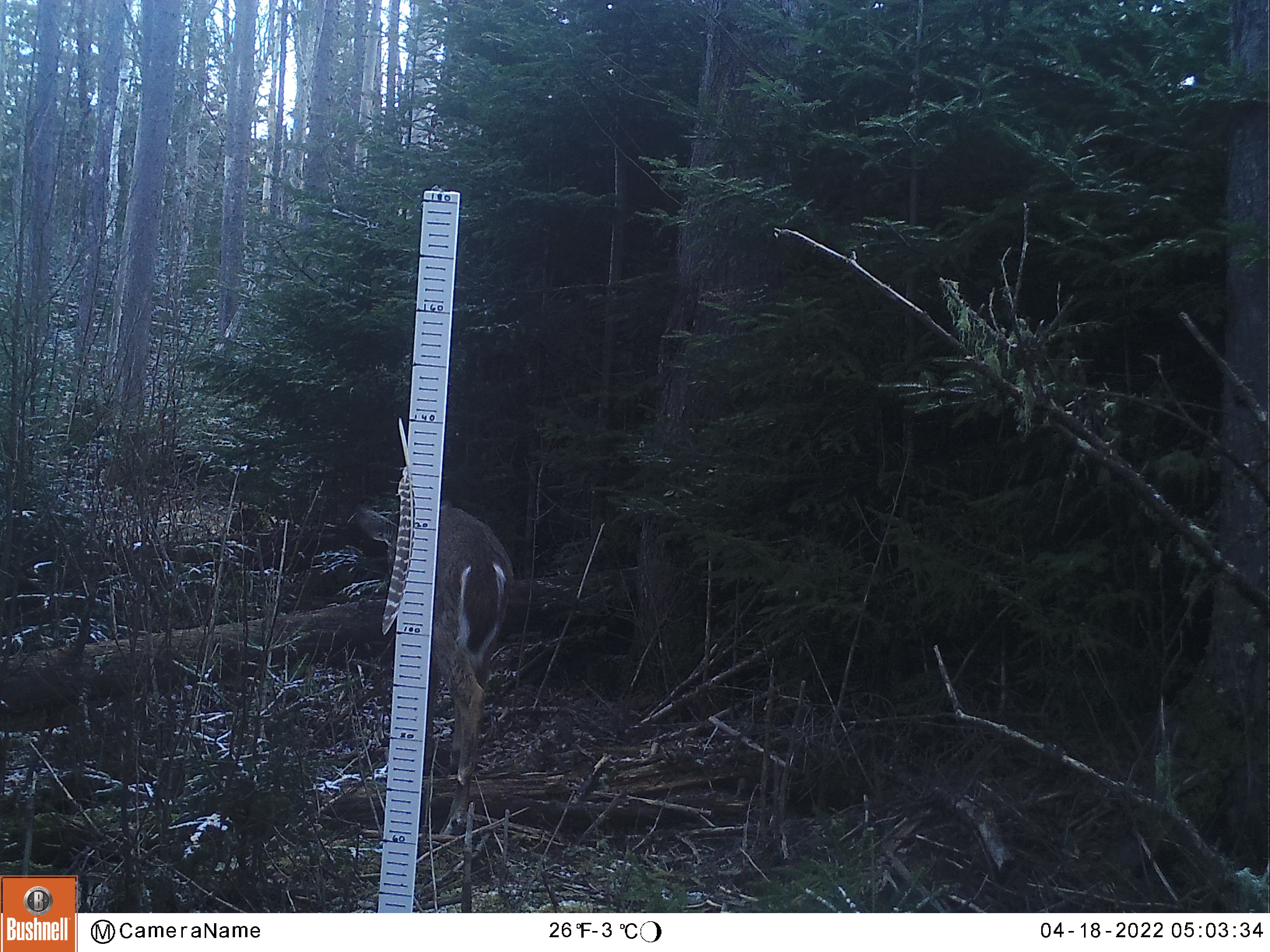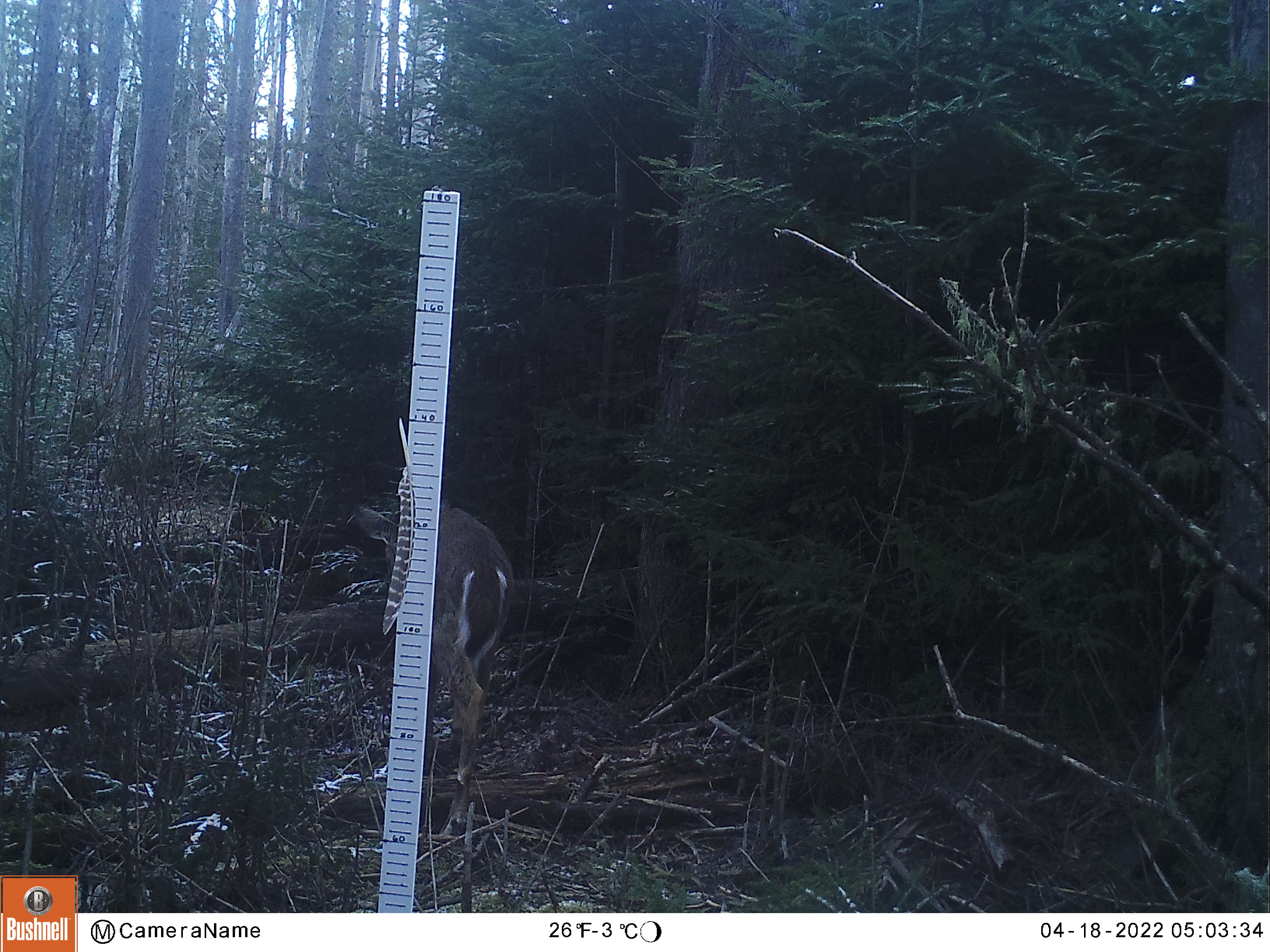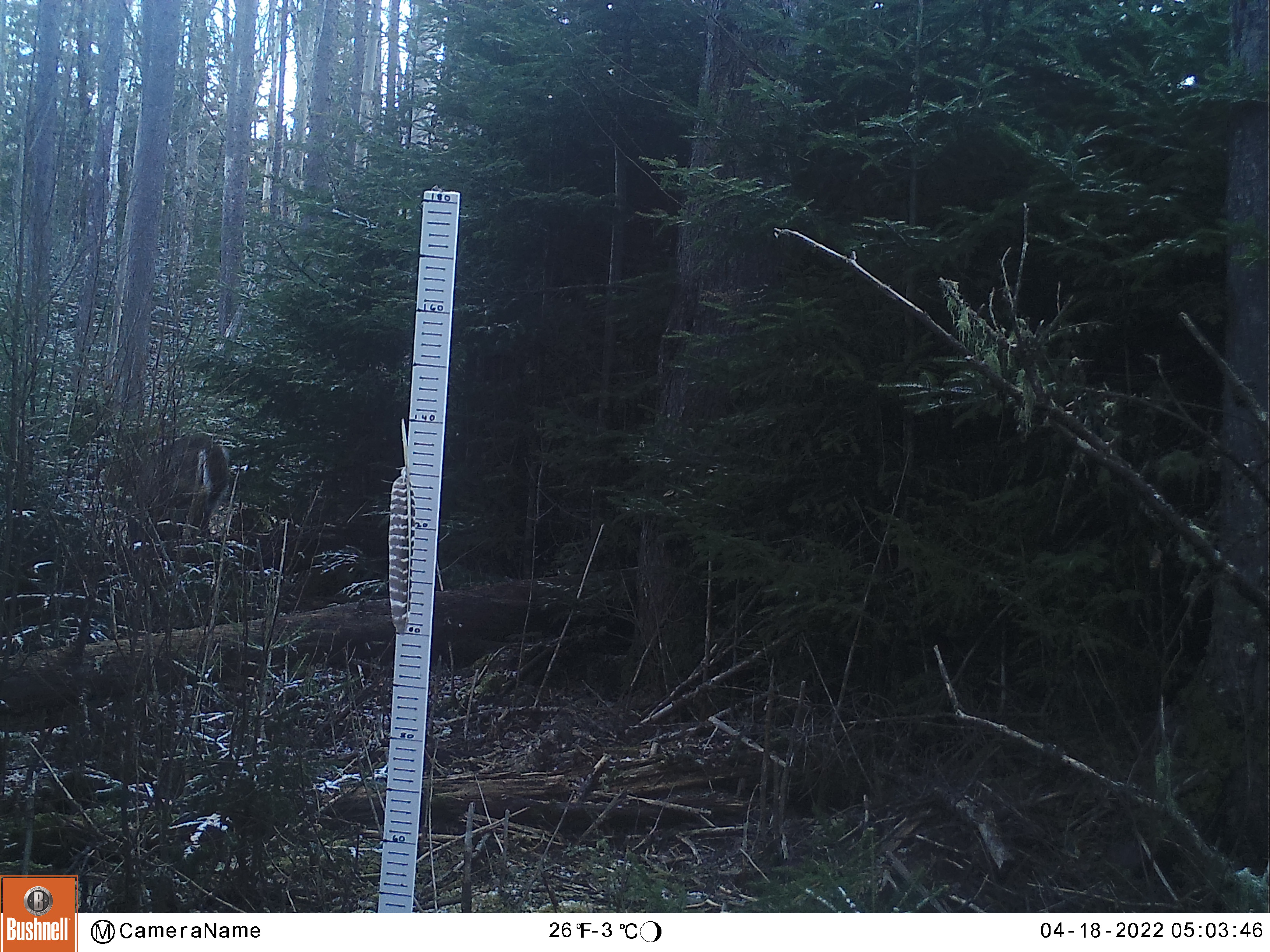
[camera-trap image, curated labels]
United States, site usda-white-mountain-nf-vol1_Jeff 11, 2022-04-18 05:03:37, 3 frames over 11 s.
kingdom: Animalia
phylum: Chordata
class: Mammalia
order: Artiodactyla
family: Cervidae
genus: Odocoileus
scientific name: Odocoileus virginianus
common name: white-tailed deer